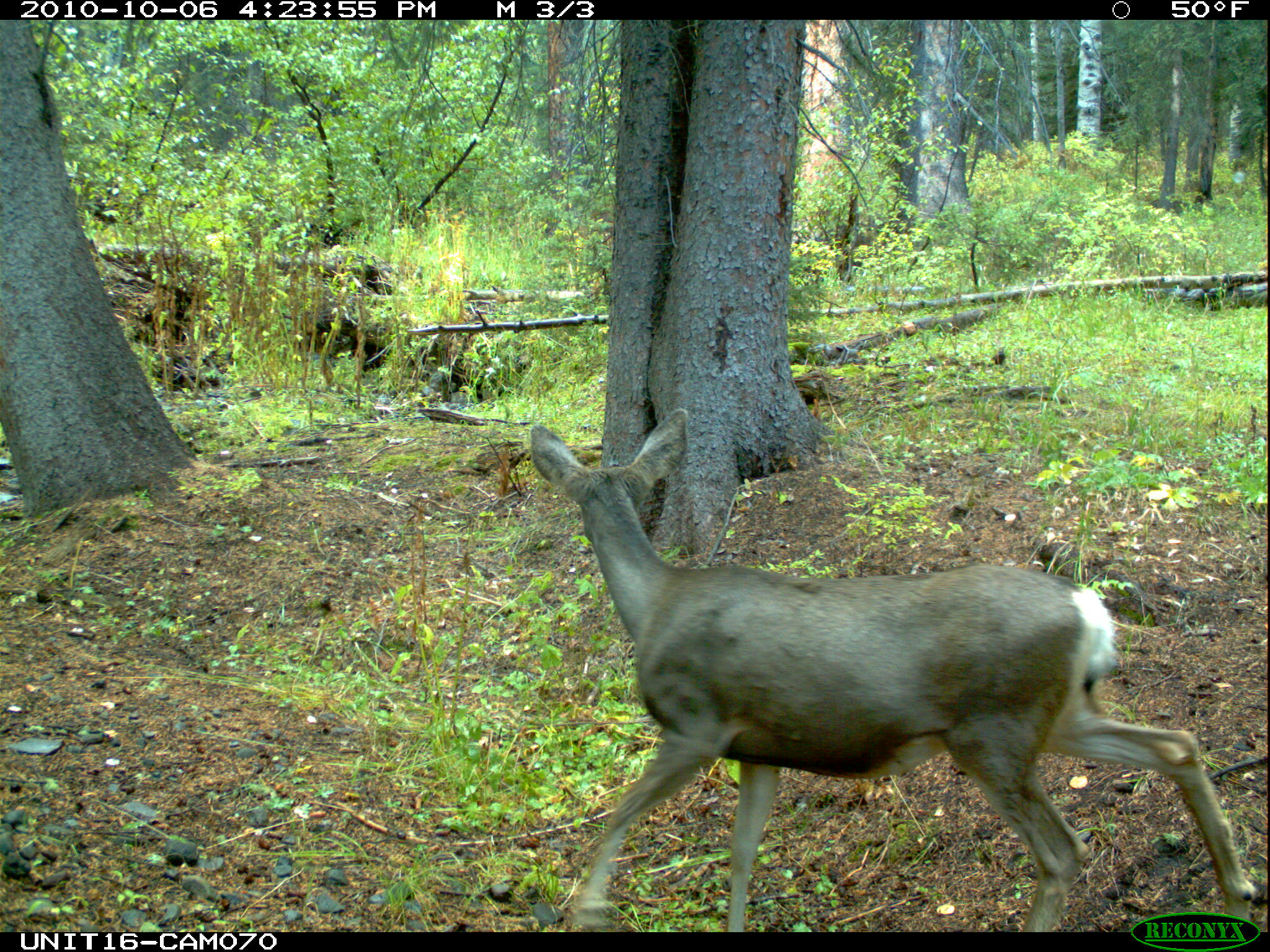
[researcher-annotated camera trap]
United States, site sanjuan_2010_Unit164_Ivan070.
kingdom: Animalia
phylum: Chordata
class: Mammalia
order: Artiodactyla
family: Cervidae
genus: Odocoileus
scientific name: Odocoileus hemionus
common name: mule deer